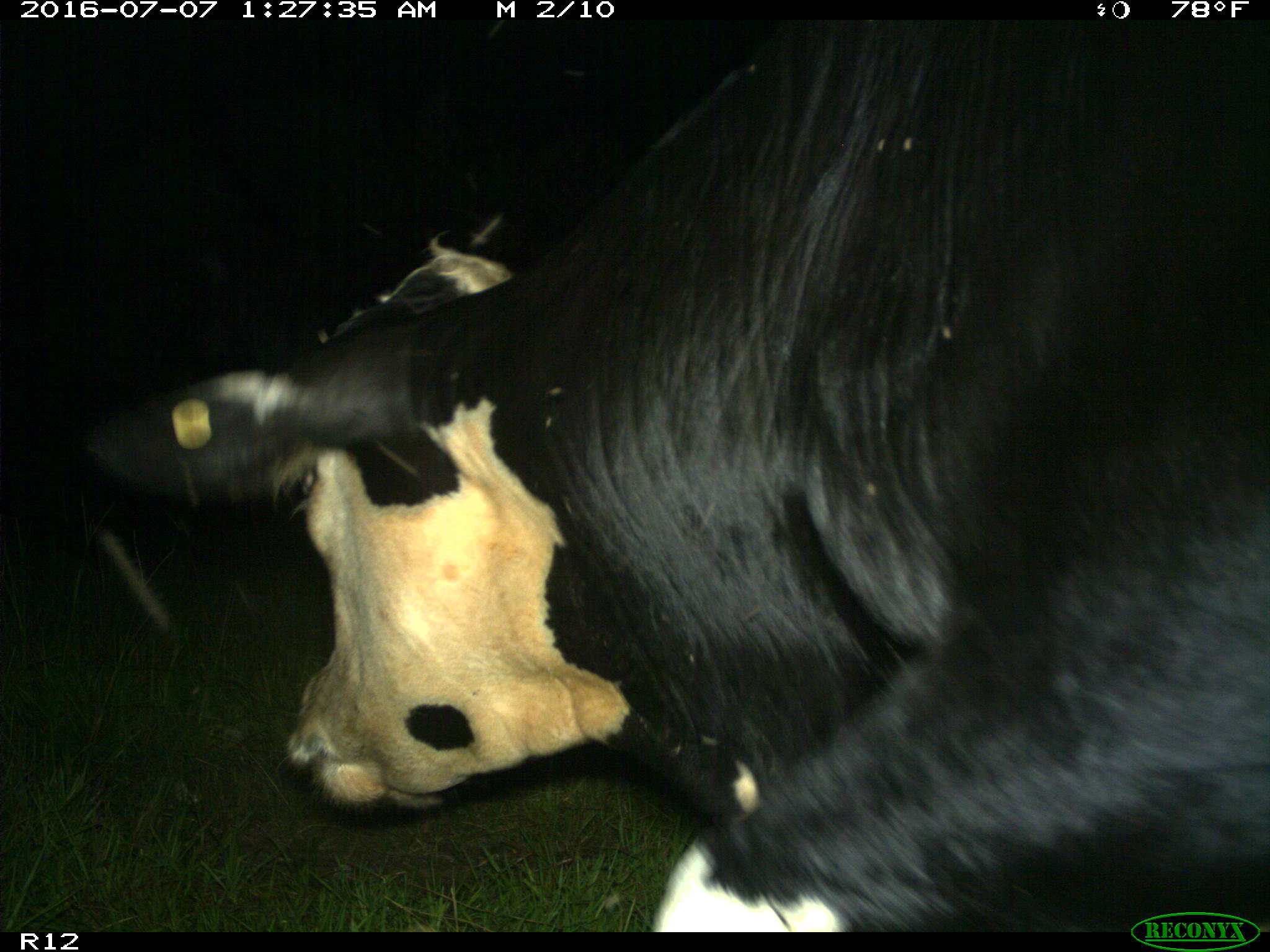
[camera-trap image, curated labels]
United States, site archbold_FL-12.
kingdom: Animalia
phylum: Chordata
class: Mammalia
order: Artiodactyla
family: Bovidae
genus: Bos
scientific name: Bos taurus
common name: domestic cow